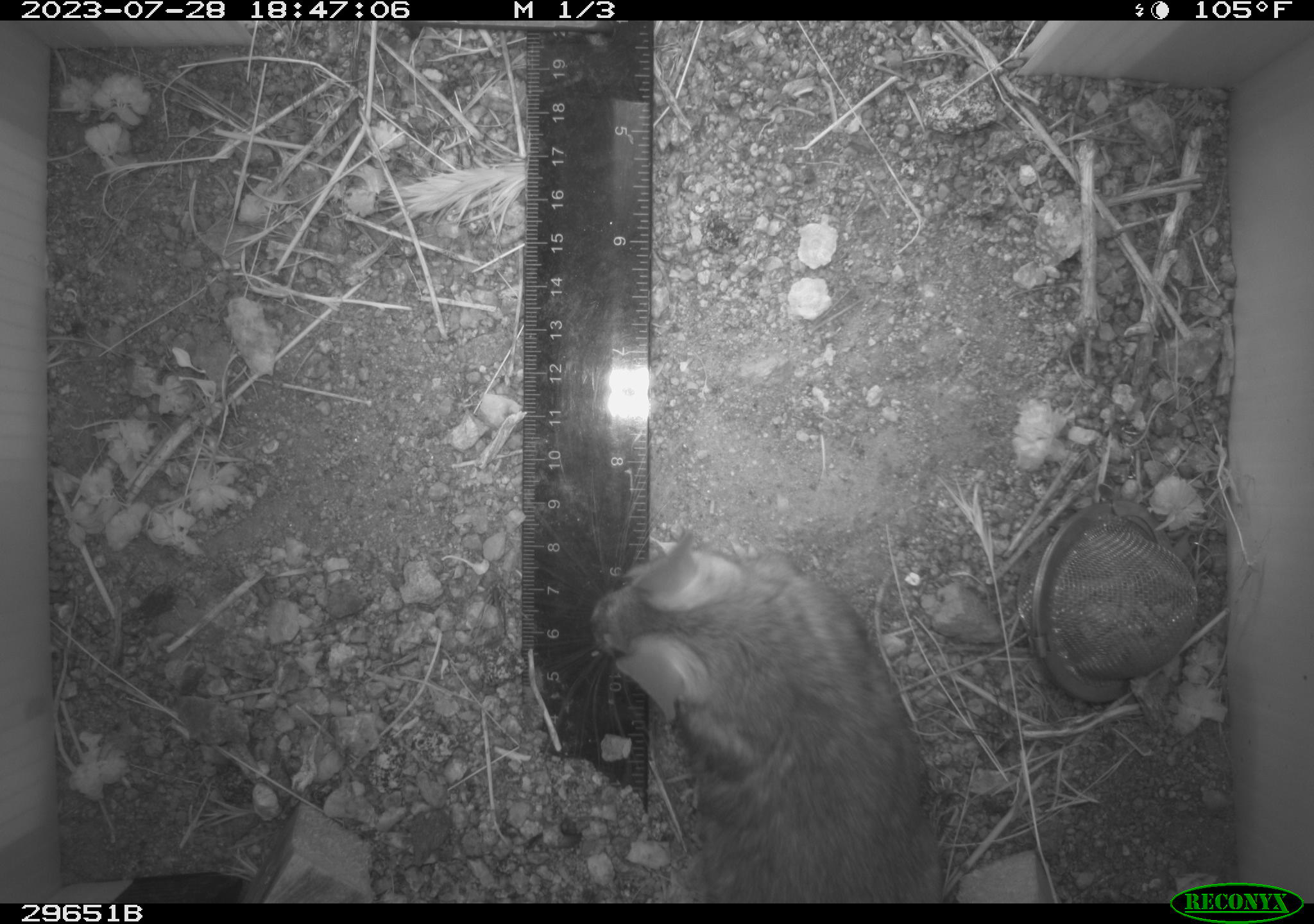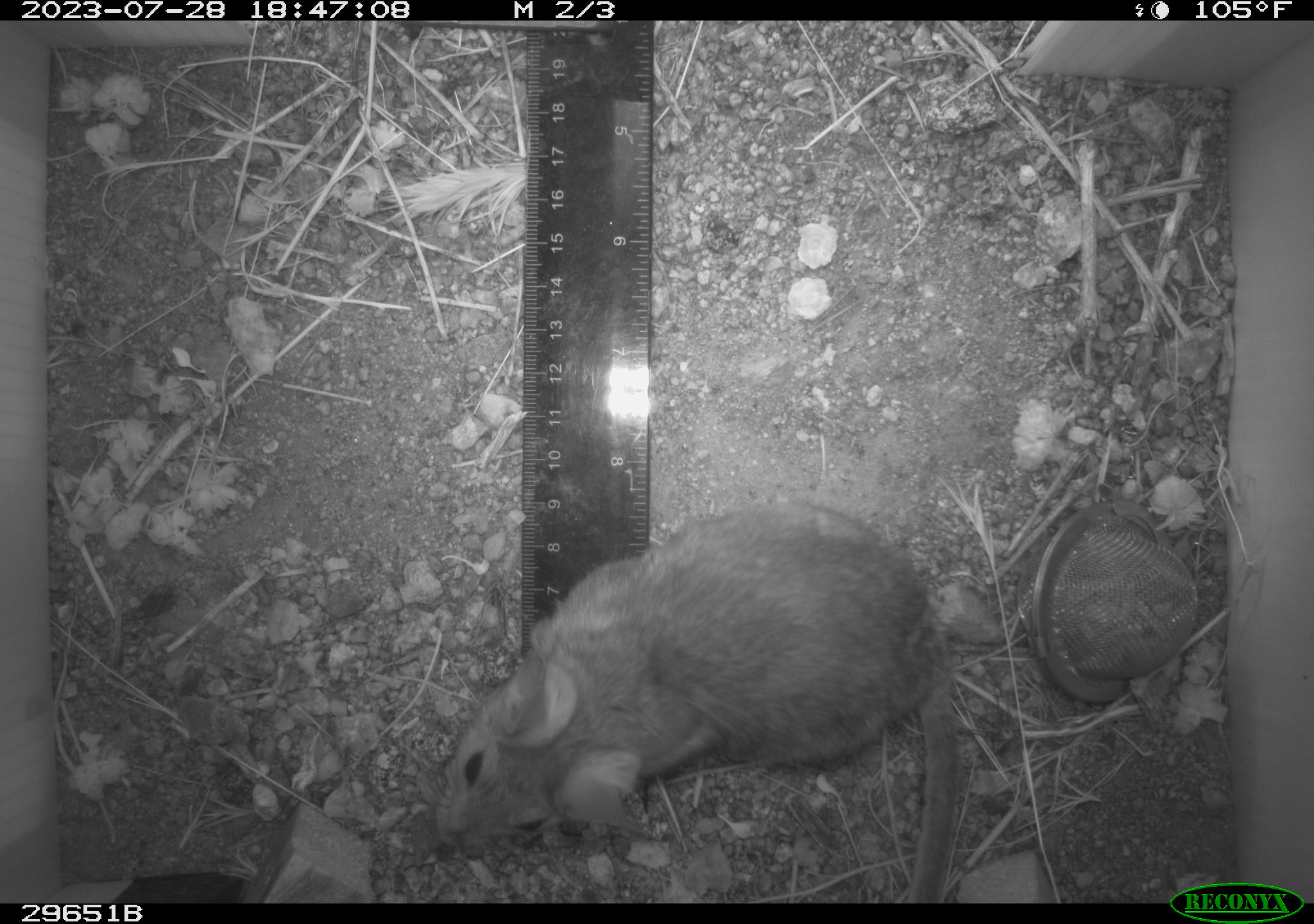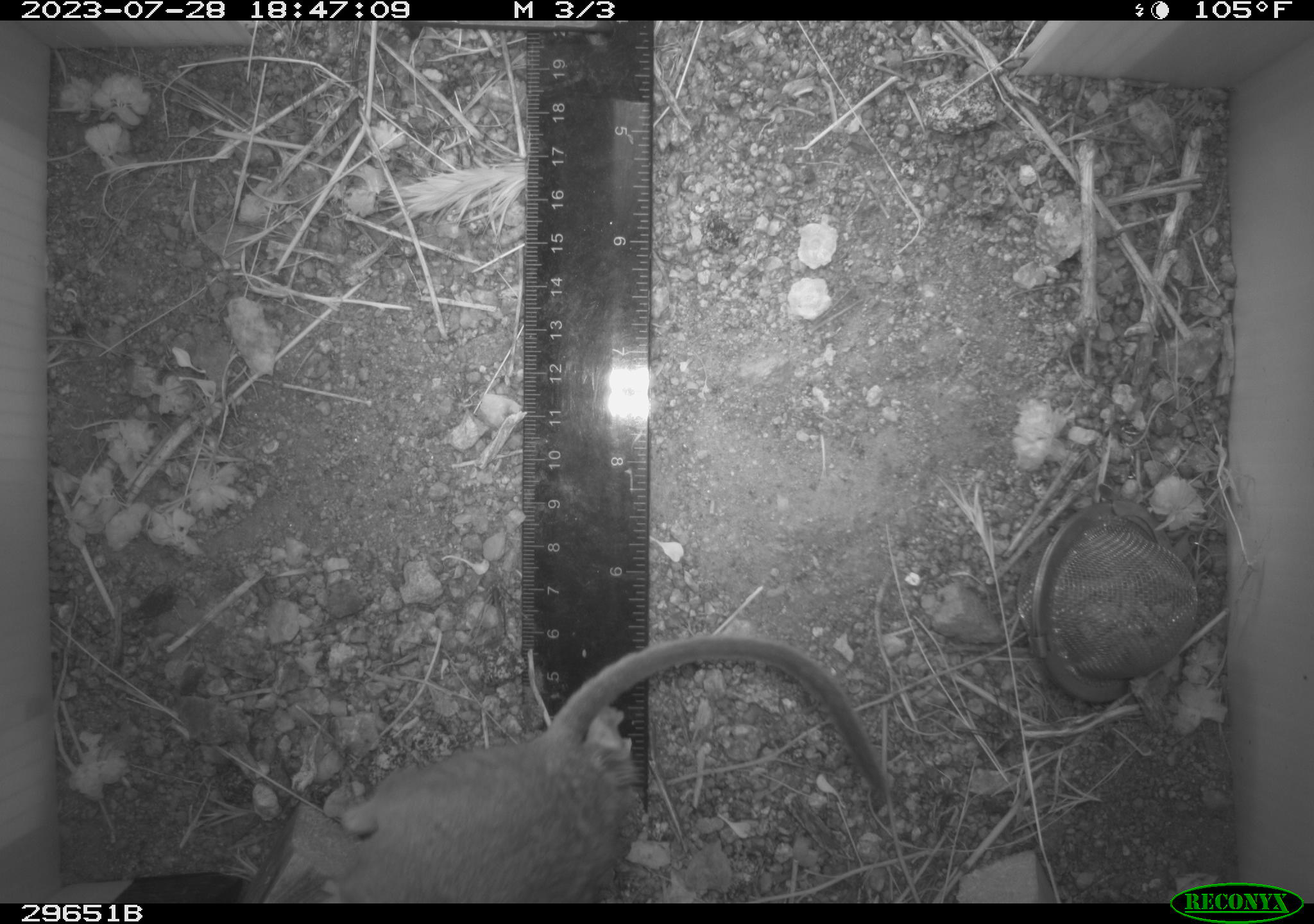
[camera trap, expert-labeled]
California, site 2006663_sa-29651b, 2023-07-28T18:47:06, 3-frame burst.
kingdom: Animalia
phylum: Chordata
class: Mammalia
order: Rodentia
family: Cricetidae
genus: Neotoma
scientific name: Neotoma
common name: pack rat or woodrat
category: neotoma species